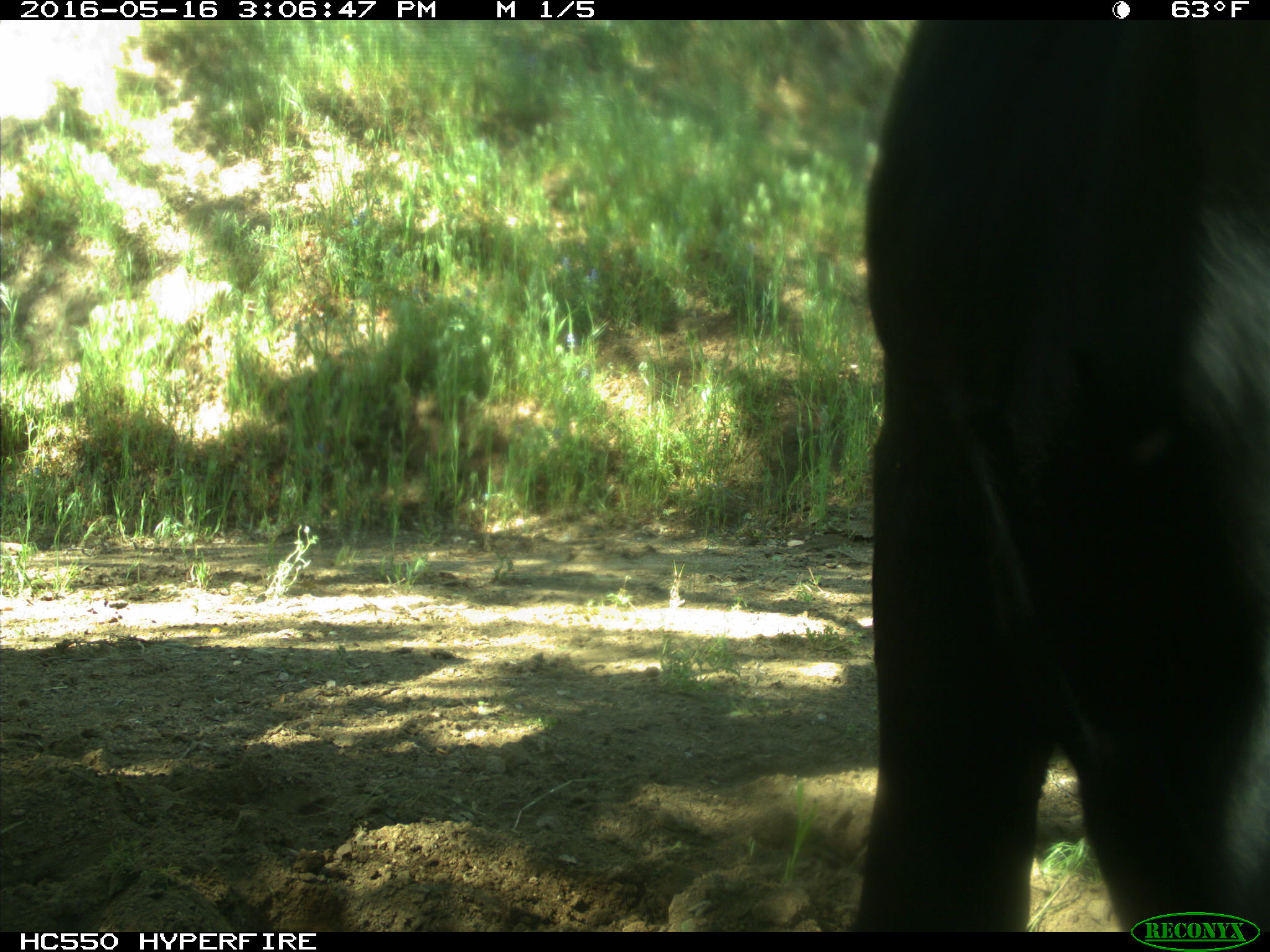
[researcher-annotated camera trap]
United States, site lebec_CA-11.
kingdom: Animalia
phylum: Chordata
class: Mammalia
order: Artiodactyla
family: Bovidae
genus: Bos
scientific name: Bos taurus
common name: domestic cow